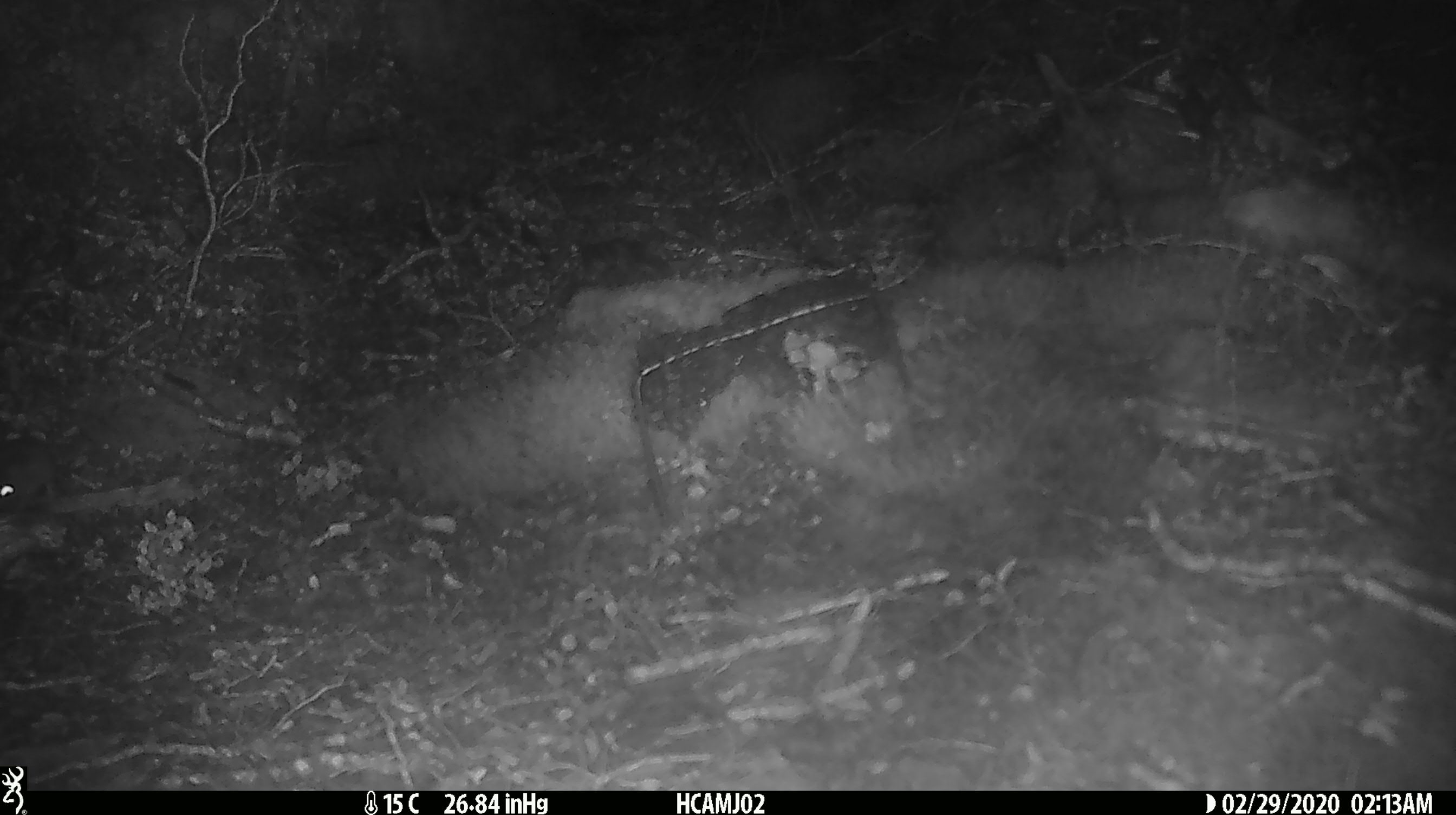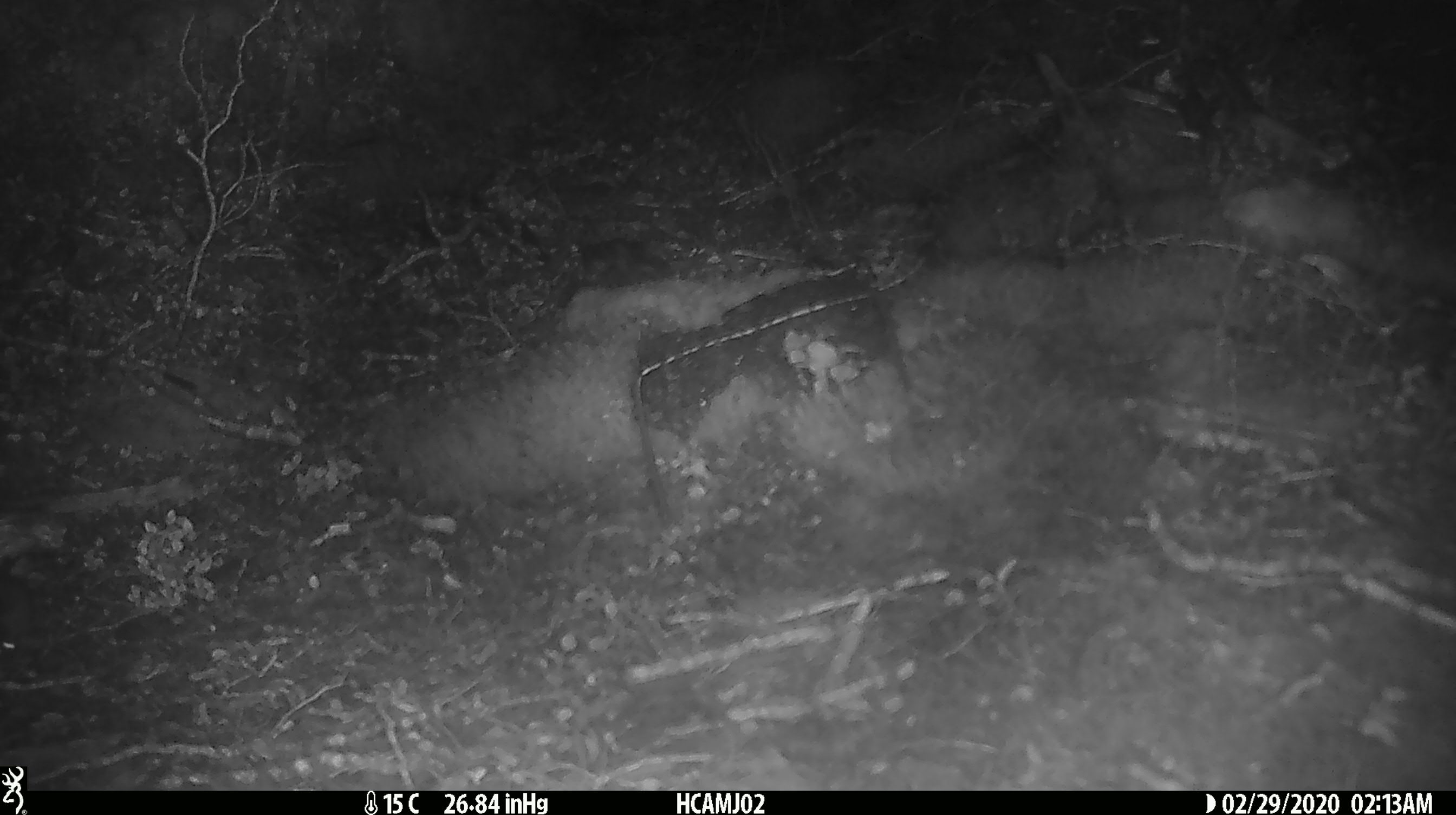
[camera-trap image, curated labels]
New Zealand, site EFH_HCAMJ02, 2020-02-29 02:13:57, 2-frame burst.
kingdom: Animalia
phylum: Chordata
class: Mammalia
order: Rodentia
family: Muridae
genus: Mus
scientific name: Mus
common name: mouse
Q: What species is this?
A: Mouse (Mus).